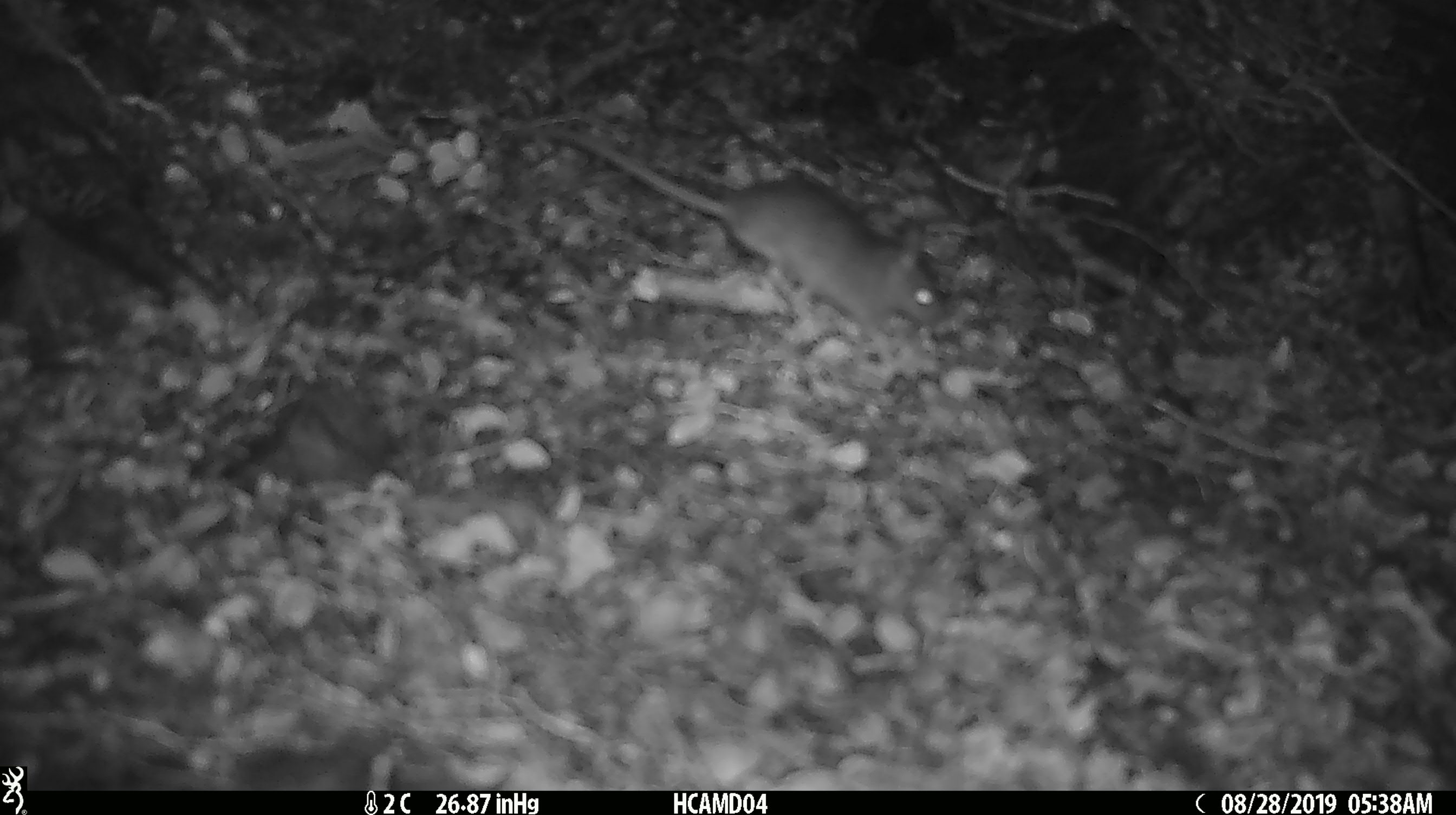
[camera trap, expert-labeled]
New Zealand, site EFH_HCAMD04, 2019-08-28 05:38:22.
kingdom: Animalia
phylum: Chordata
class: Mammalia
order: Rodentia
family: Muridae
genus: Mus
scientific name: Mus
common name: mouse